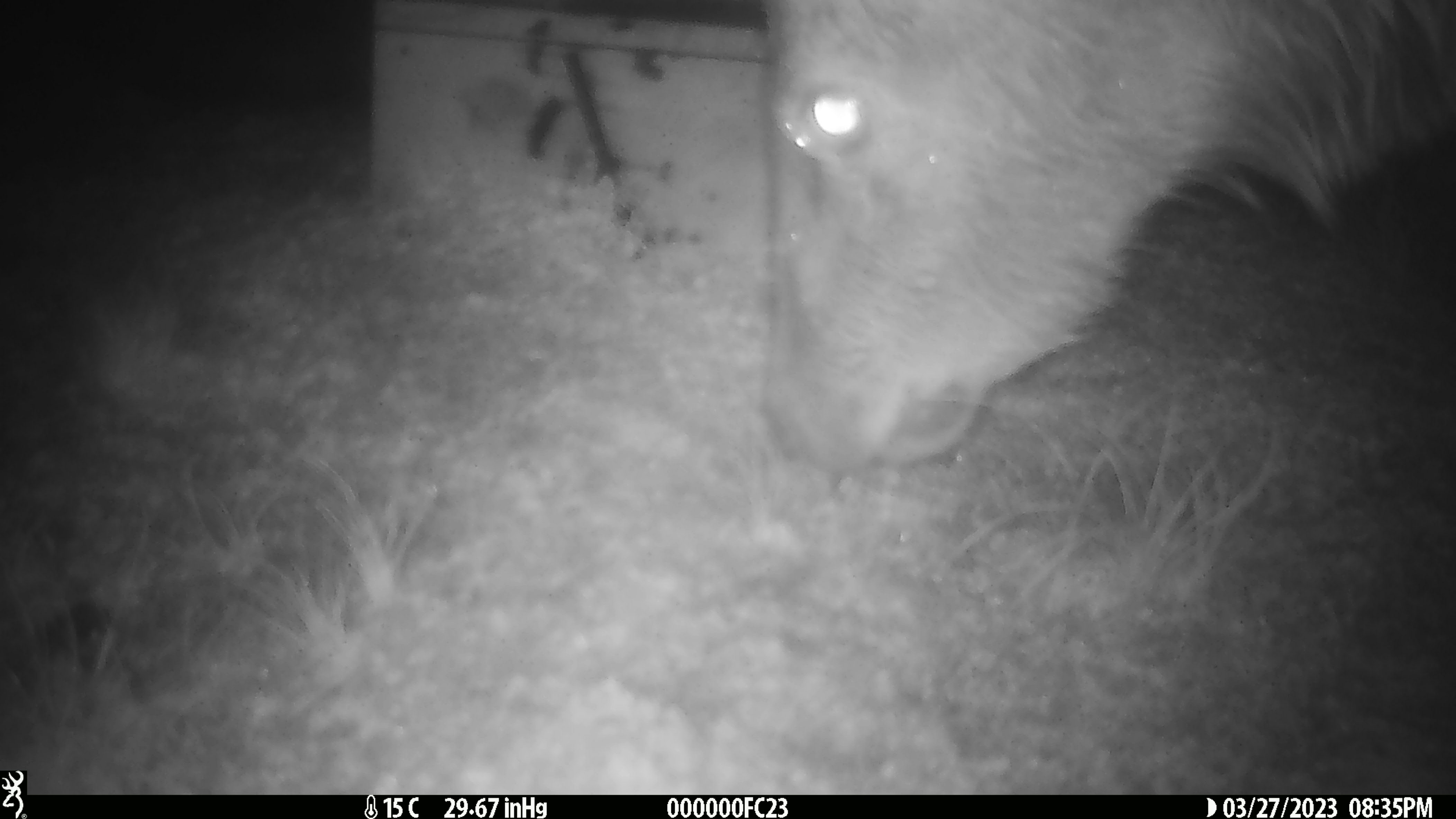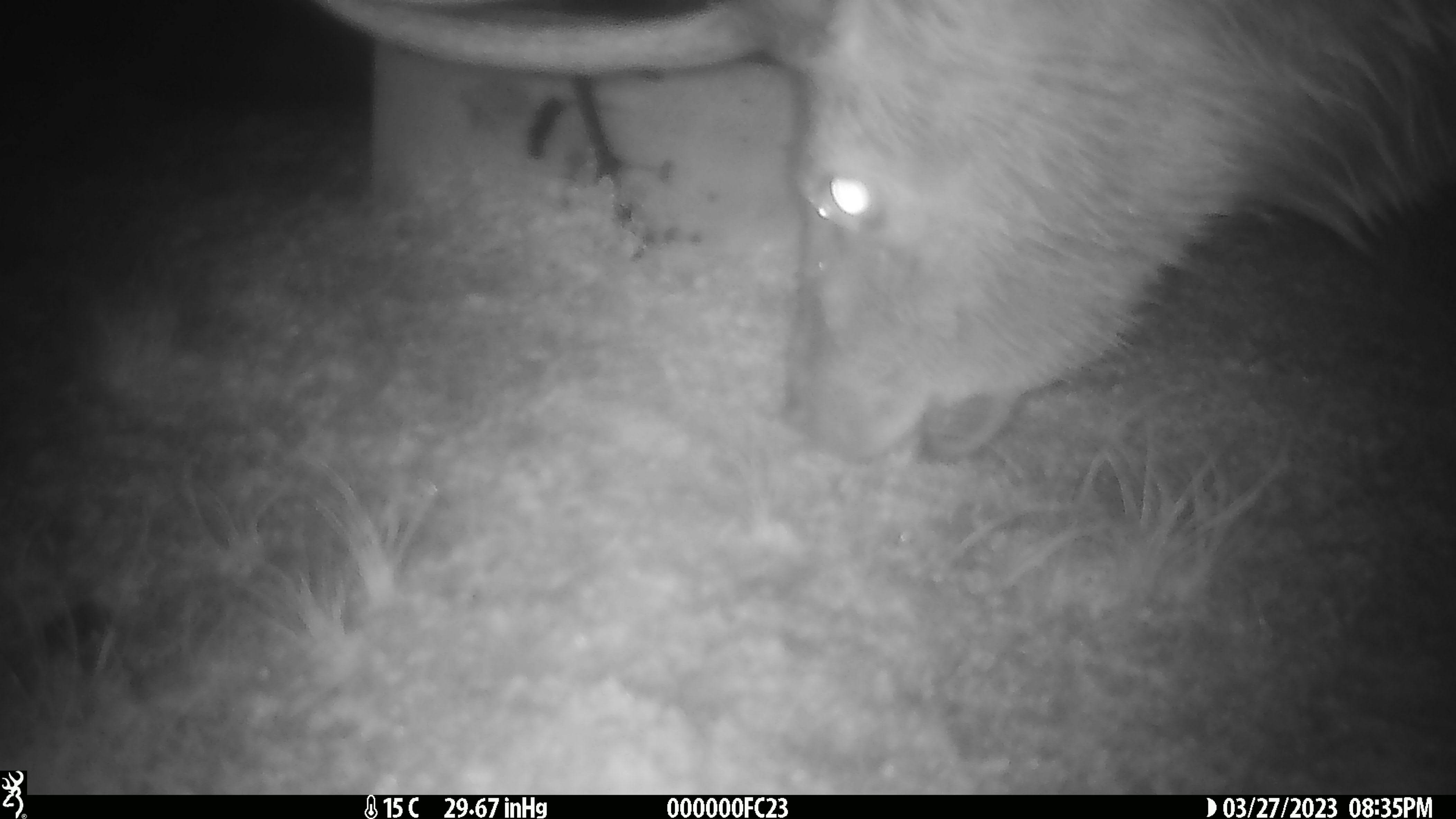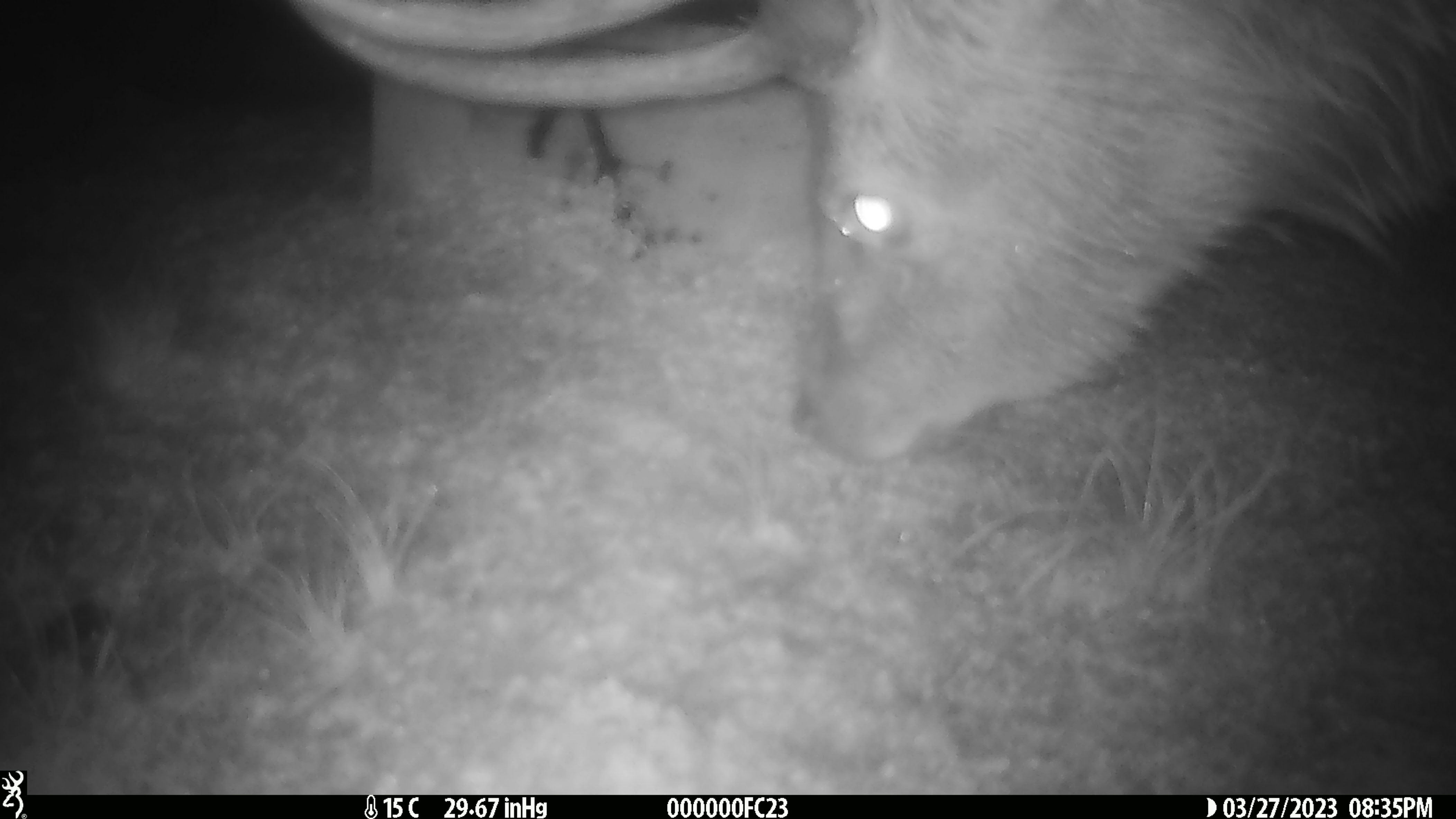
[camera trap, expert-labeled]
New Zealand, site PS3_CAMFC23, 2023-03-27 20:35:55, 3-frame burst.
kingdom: Animalia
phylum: Chordata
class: Mammalia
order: Artiodactyla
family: Cervidae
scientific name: Cervidae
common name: deer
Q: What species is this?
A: Deer (Cervidae).